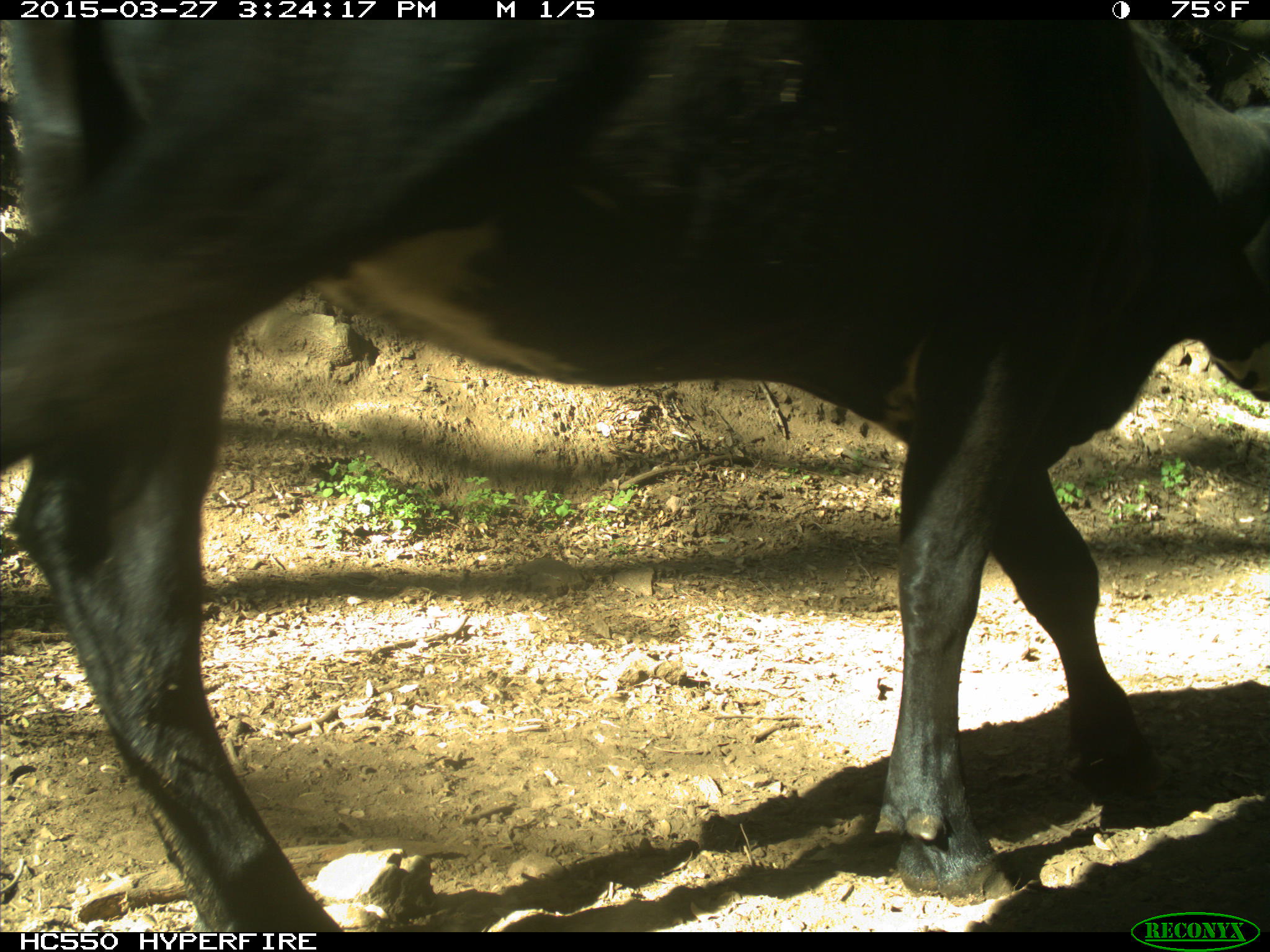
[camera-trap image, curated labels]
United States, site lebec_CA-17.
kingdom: Animalia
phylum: Chordata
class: Mammalia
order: Artiodactyla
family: Bovidae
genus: Bos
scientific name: Bos taurus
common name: domestic cow